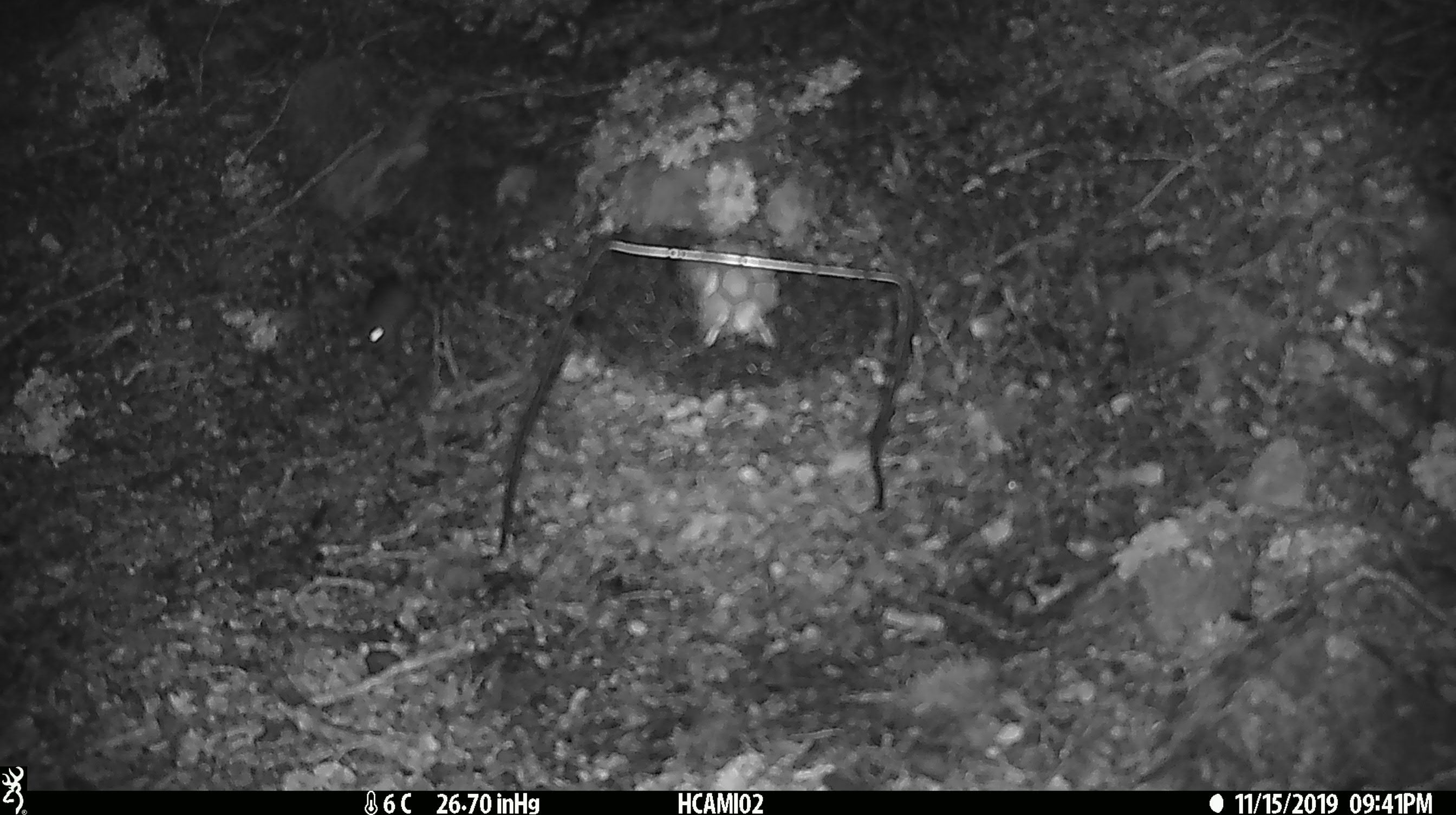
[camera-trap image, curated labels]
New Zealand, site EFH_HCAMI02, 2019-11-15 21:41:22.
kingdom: Animalia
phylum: Chordata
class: Mammalia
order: Rodentia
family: Muridae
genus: Mus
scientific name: Mus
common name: mouse